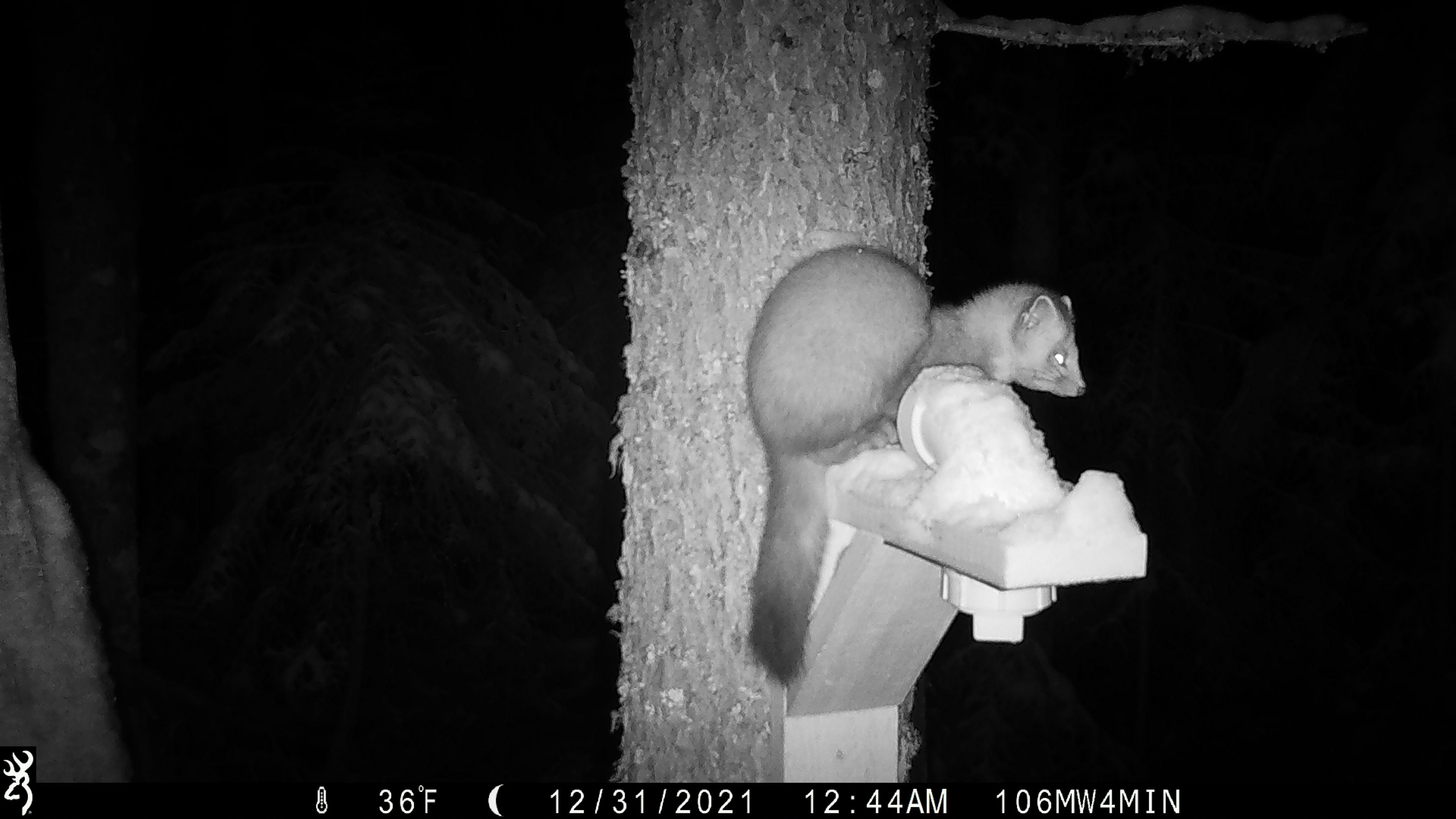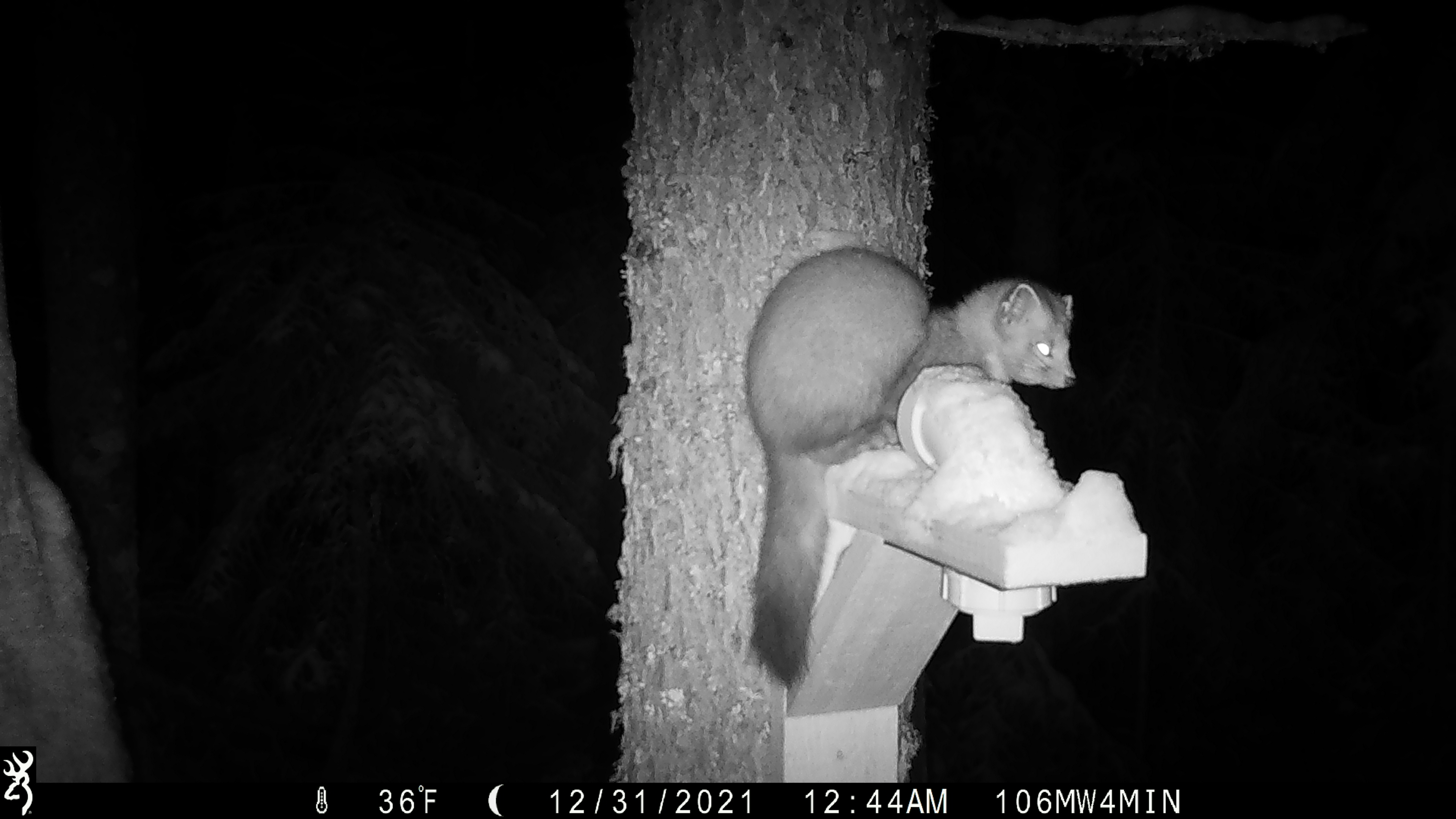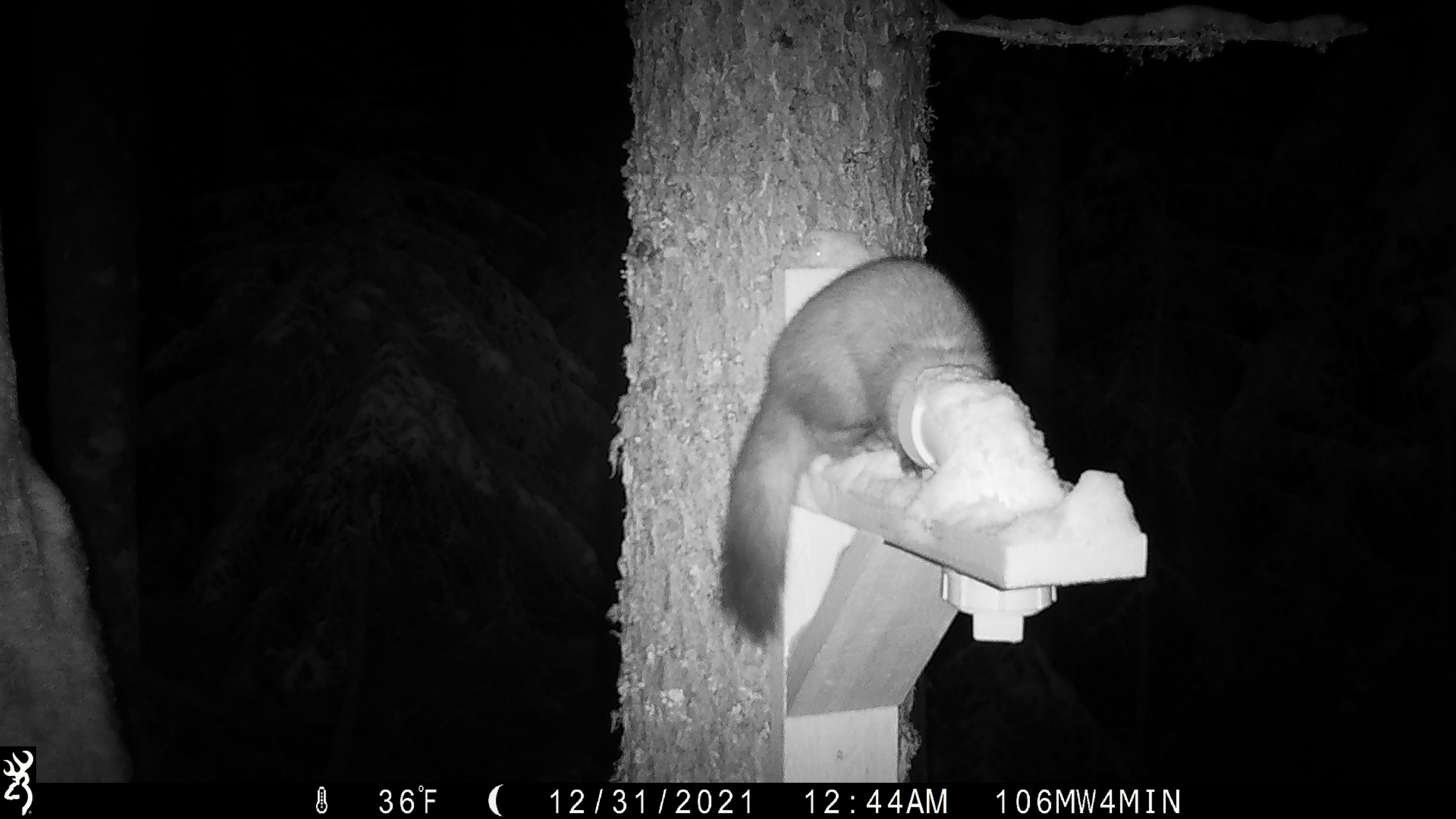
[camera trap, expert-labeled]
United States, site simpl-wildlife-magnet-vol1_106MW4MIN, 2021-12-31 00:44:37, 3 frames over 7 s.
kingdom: Animalia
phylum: Chordata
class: Mammalia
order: Carnivora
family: Mustelidae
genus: Martes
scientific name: Martes americana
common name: american marten